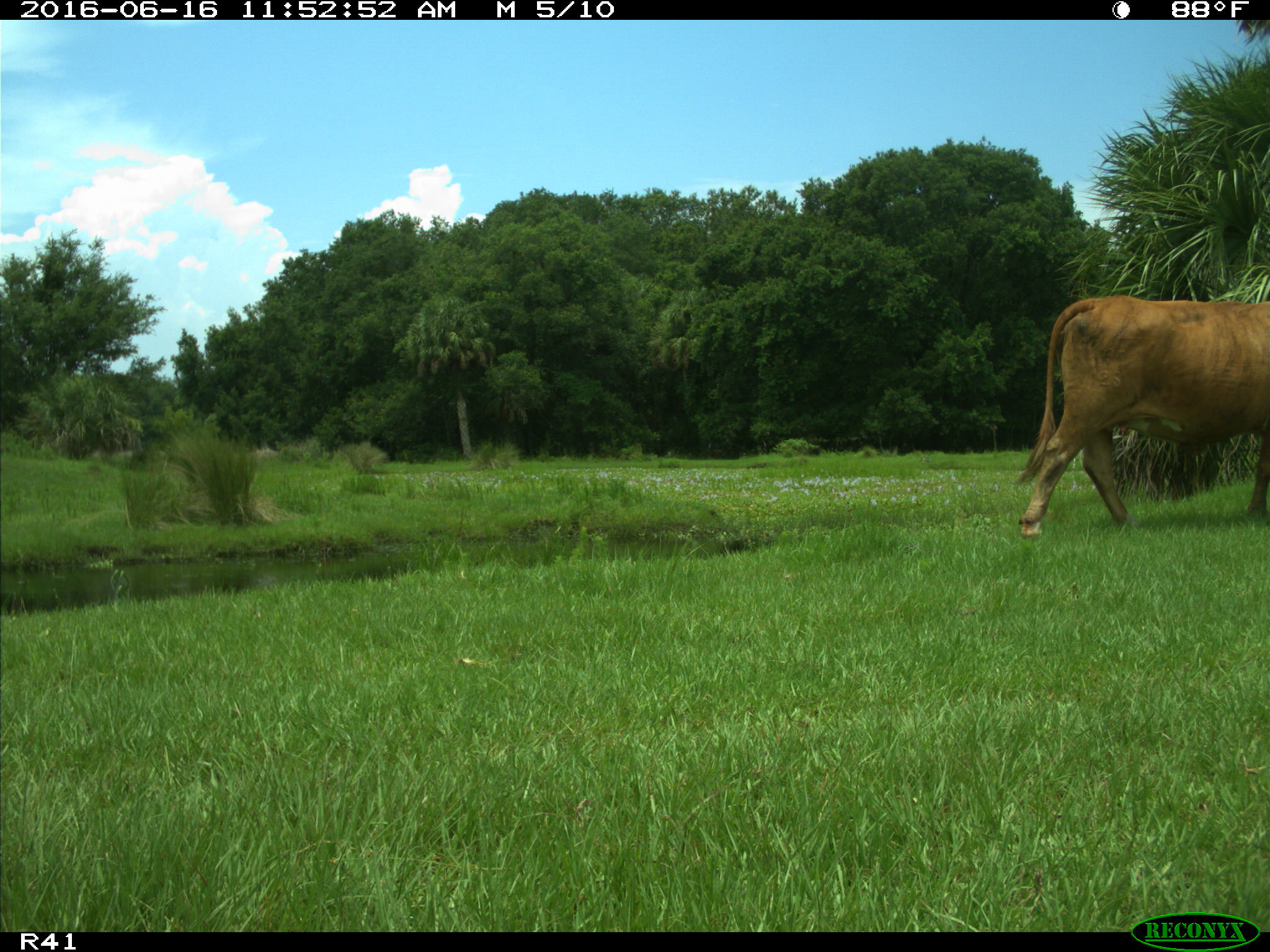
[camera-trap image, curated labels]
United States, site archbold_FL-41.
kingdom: Animalia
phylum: Chordata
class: Mammalia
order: Artiodactyla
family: Bovidae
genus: Bos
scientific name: Bos taurus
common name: domestic cow